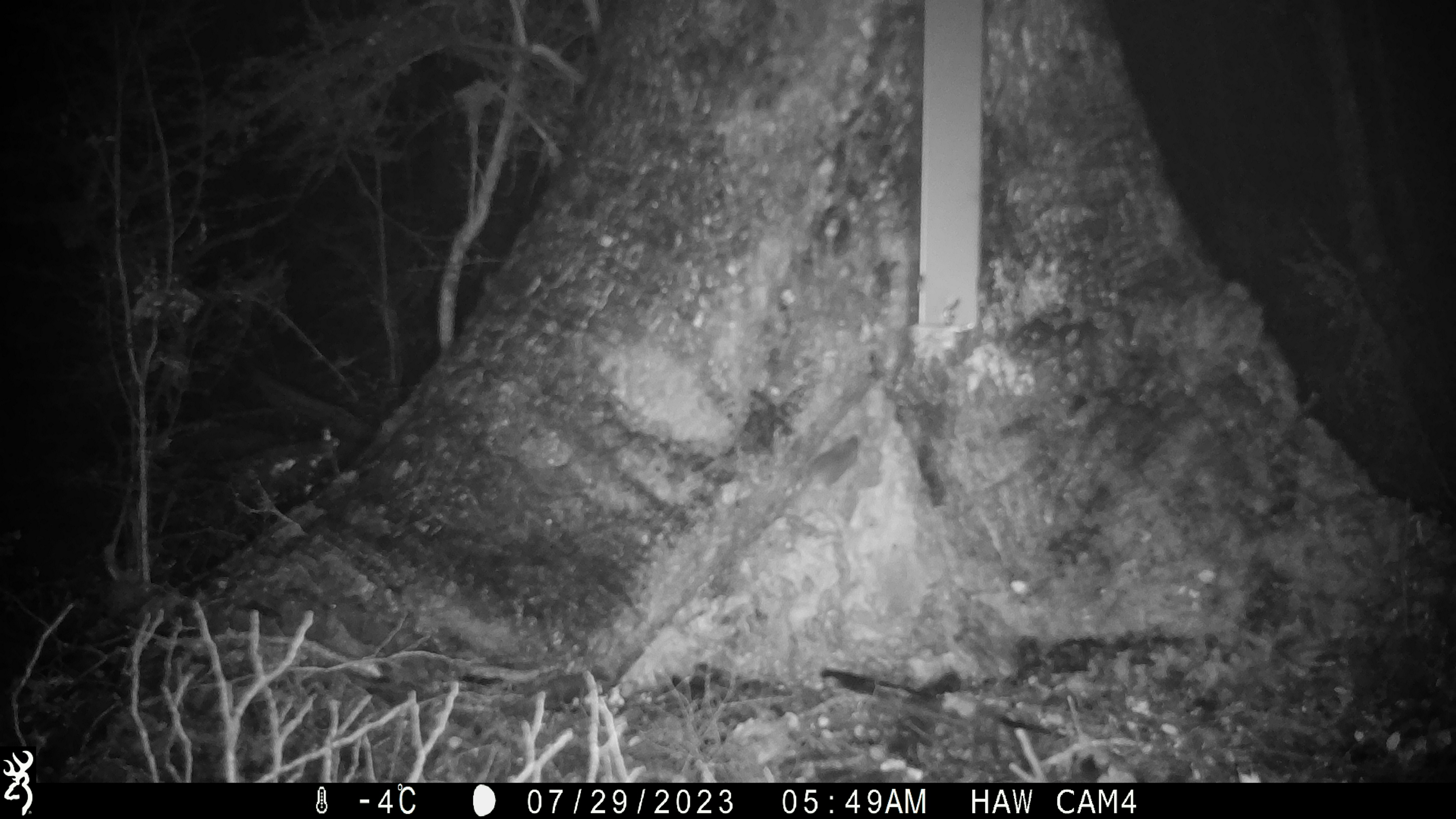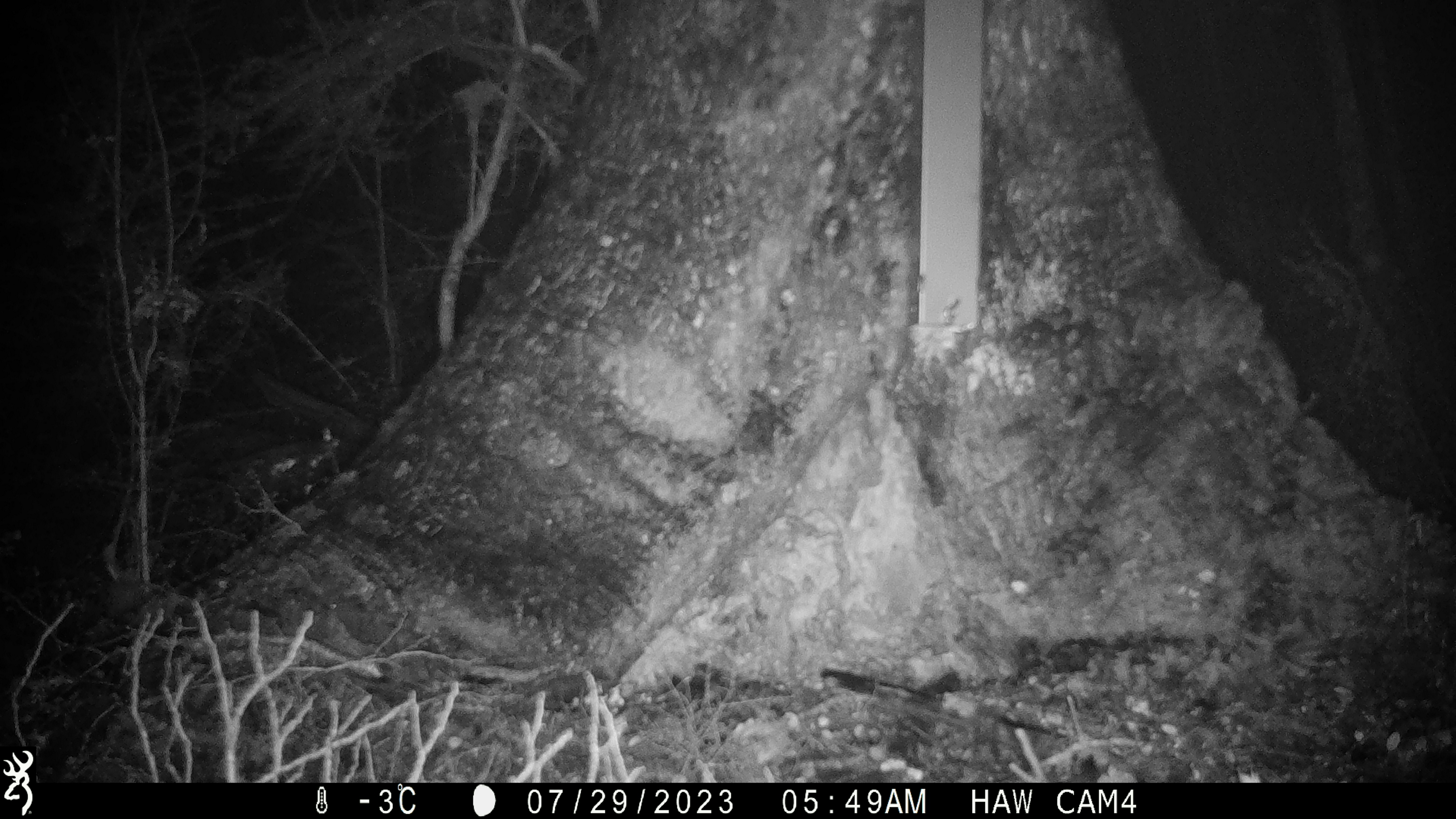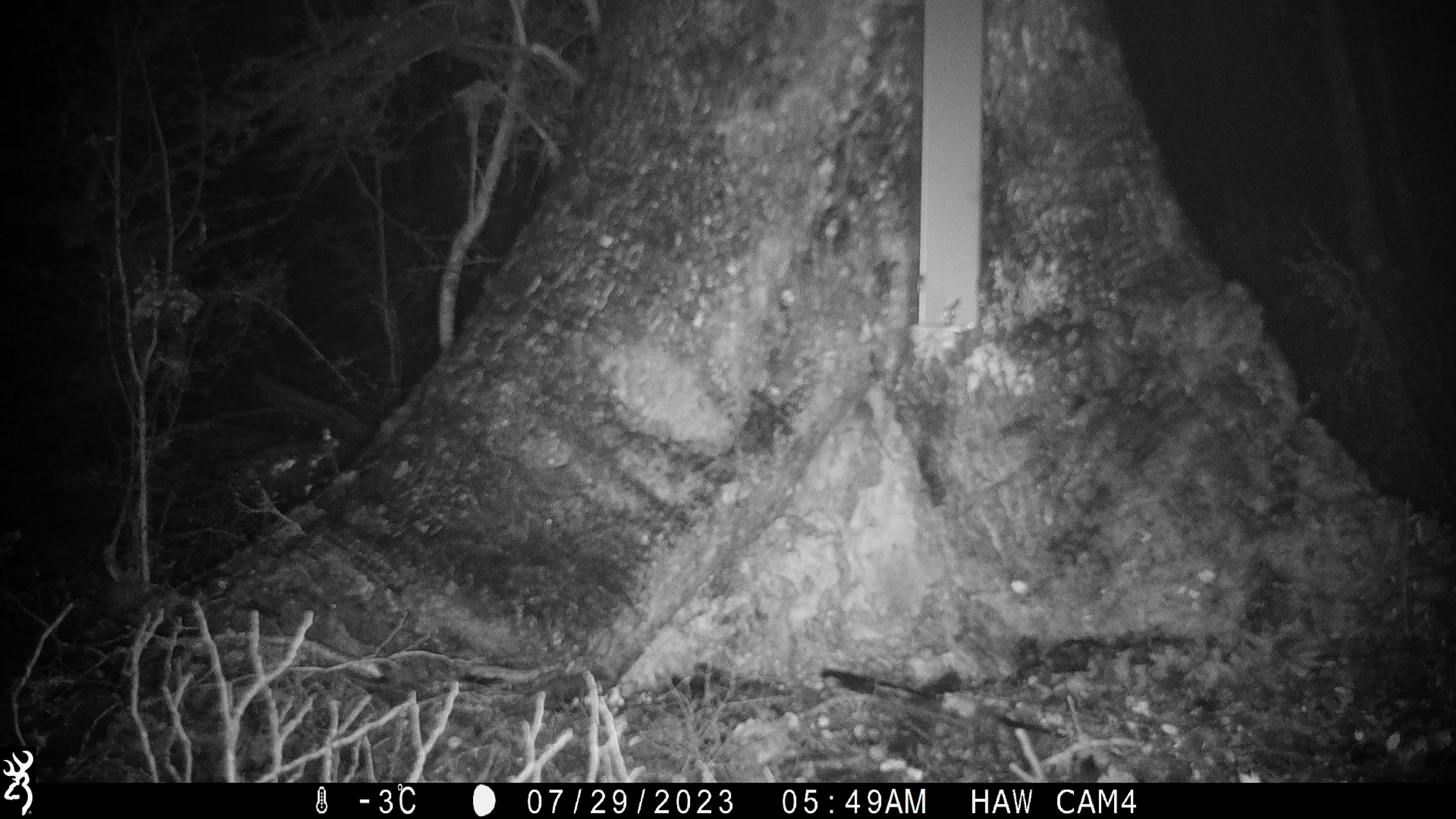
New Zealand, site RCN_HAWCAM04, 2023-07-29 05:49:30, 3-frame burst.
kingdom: Animalia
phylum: Chordata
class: Mammalia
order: Rodentia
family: Muridae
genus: Mus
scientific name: Mus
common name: mouse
Mouse (Mus).